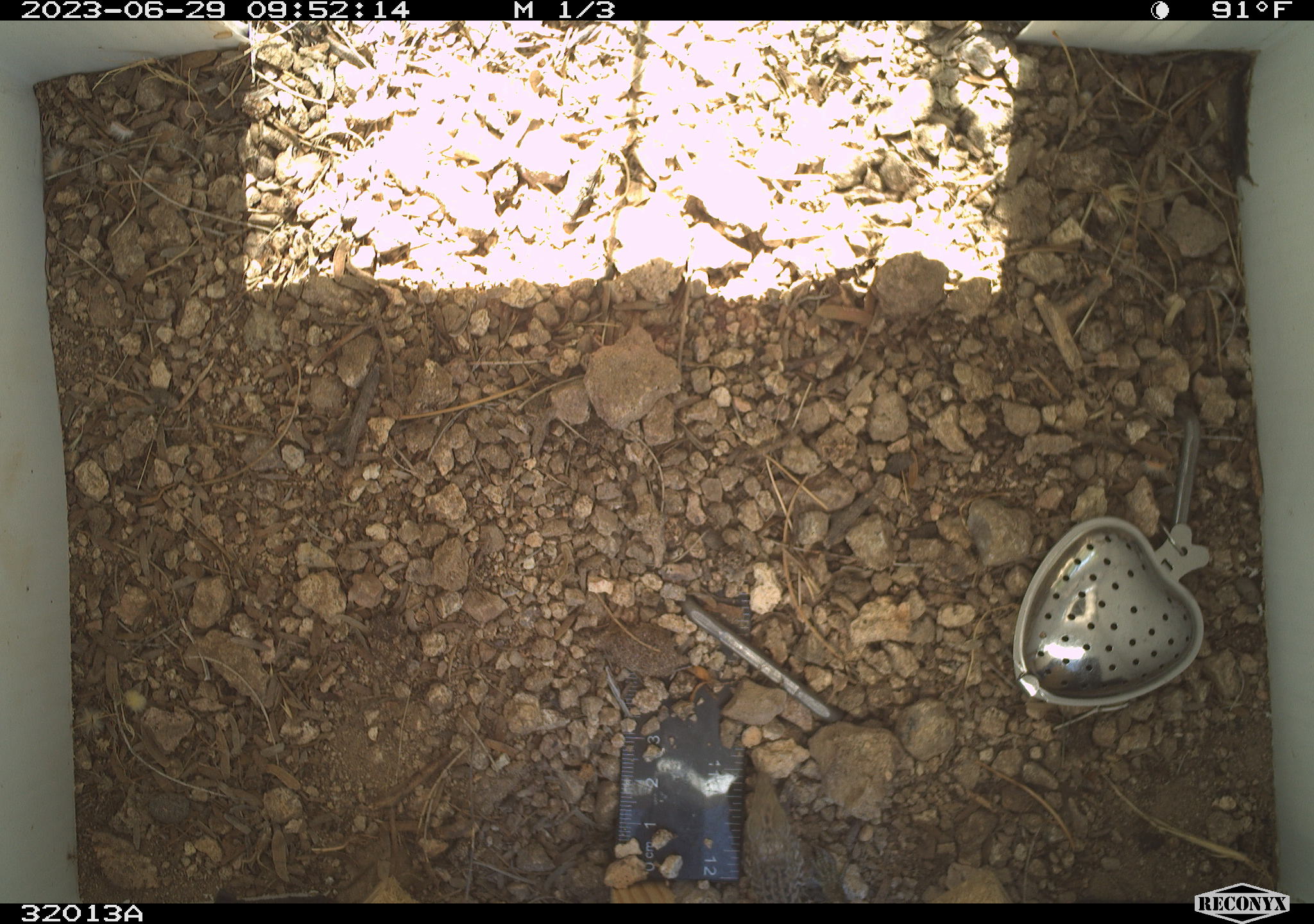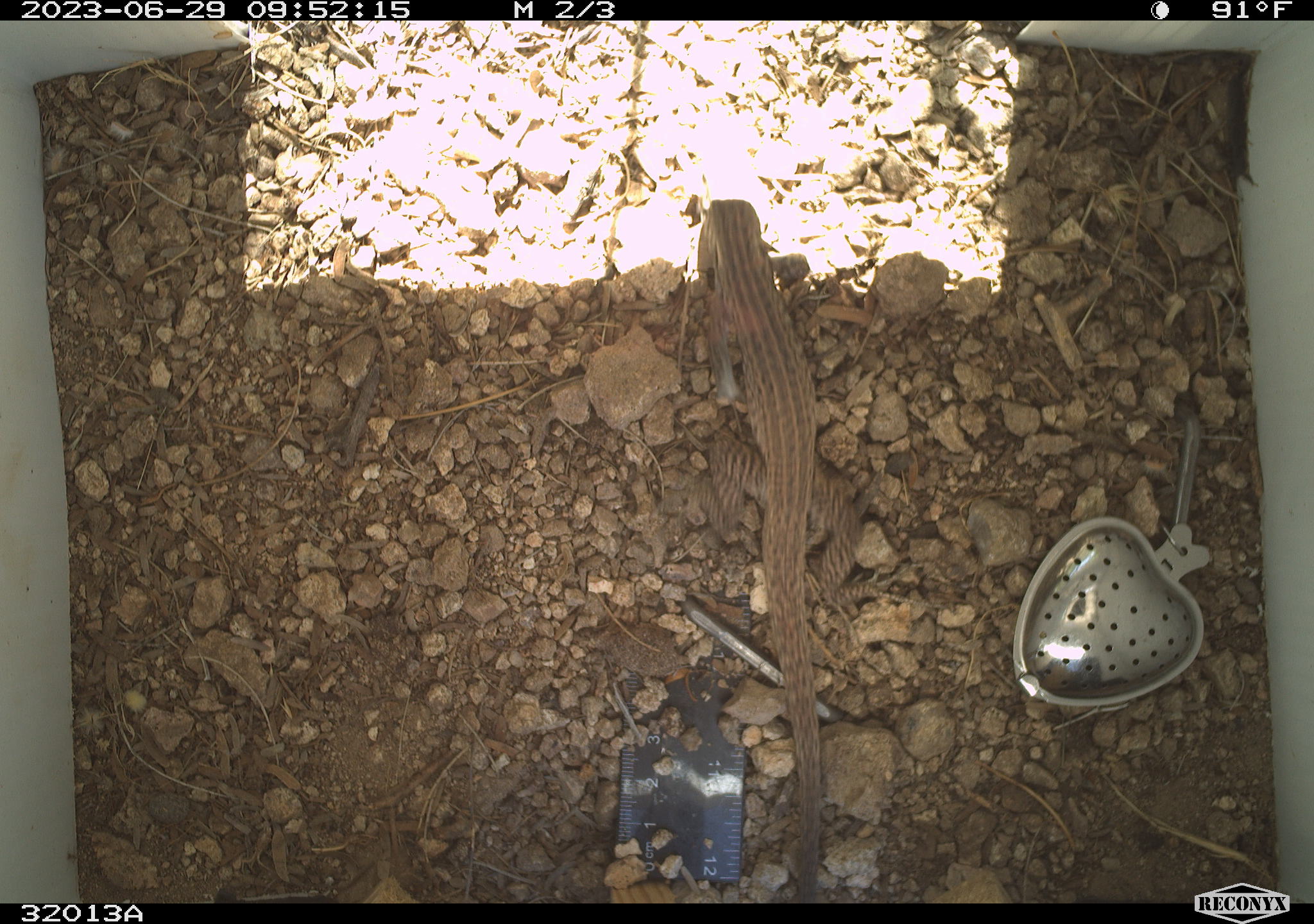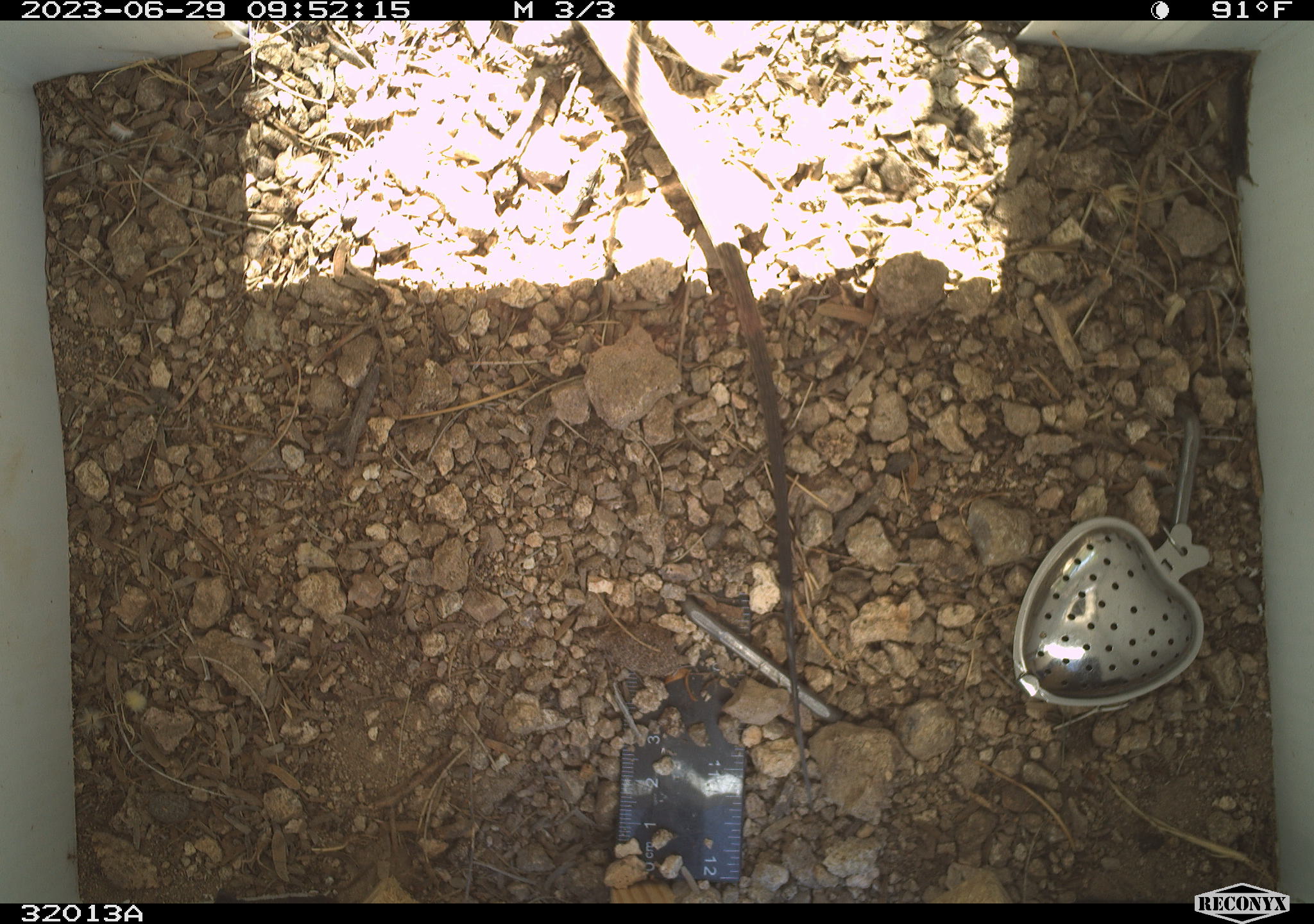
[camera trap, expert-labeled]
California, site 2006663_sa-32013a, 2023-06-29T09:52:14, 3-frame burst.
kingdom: Animalia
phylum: Chordata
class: Reptilia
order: Squamata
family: Teiidae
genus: Aspidoscelis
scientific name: Aspidoscelis tigris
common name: western whiptail